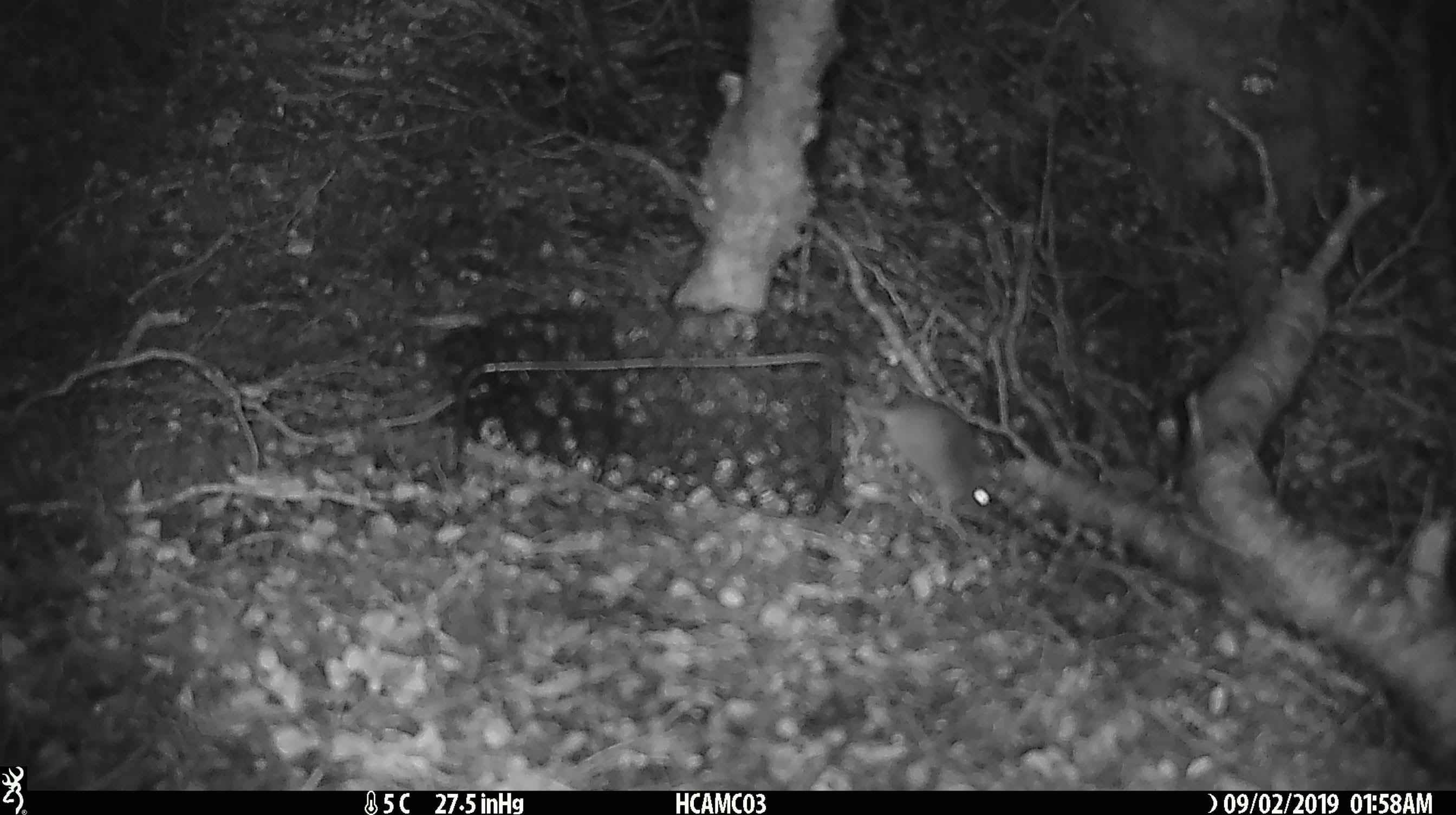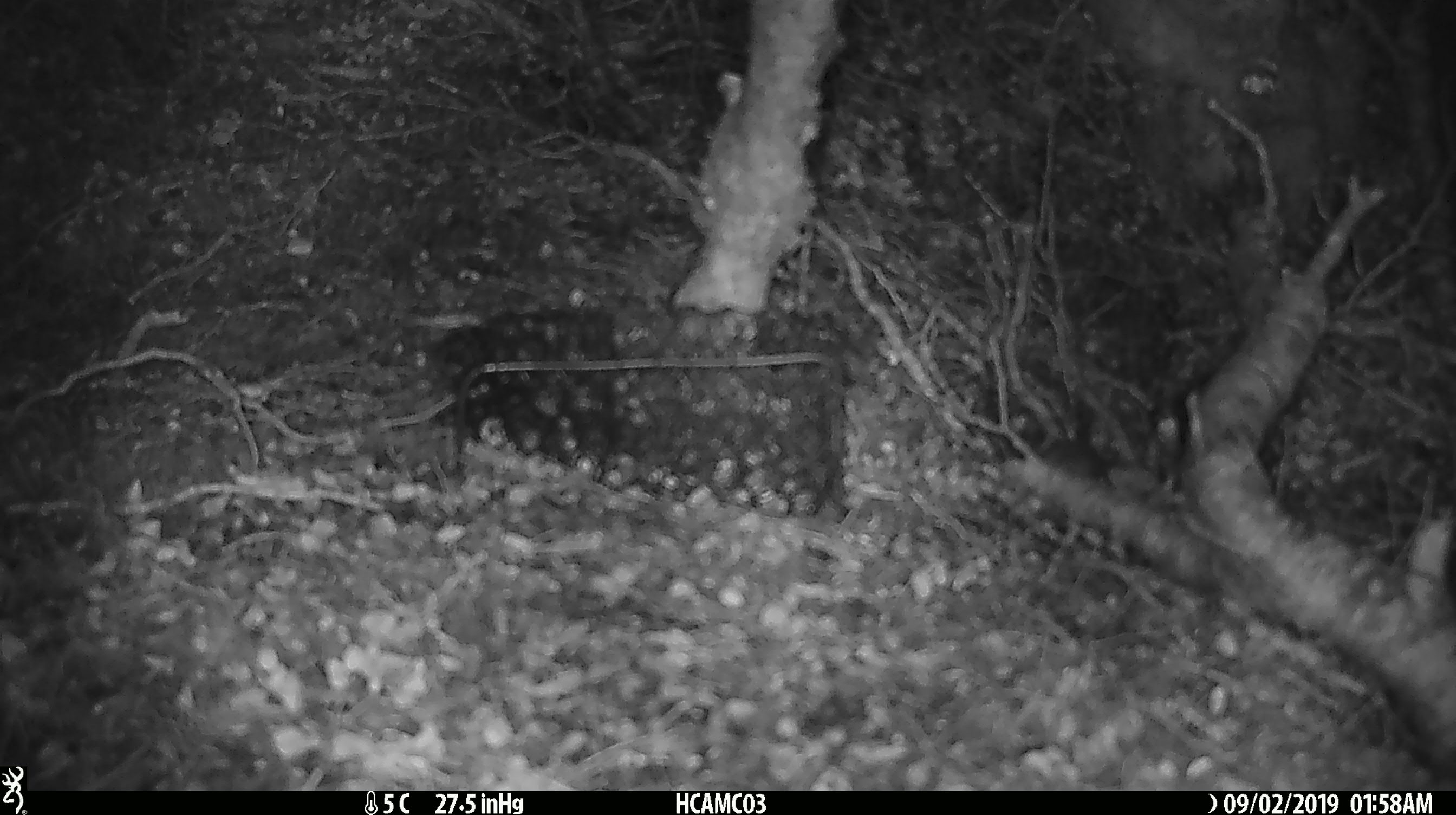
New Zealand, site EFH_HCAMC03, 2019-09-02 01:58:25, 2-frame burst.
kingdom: Animalia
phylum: Chordata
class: Mammalia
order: Rodentia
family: Muridae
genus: Mus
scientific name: Mus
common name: mouse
Mouse (Mus).